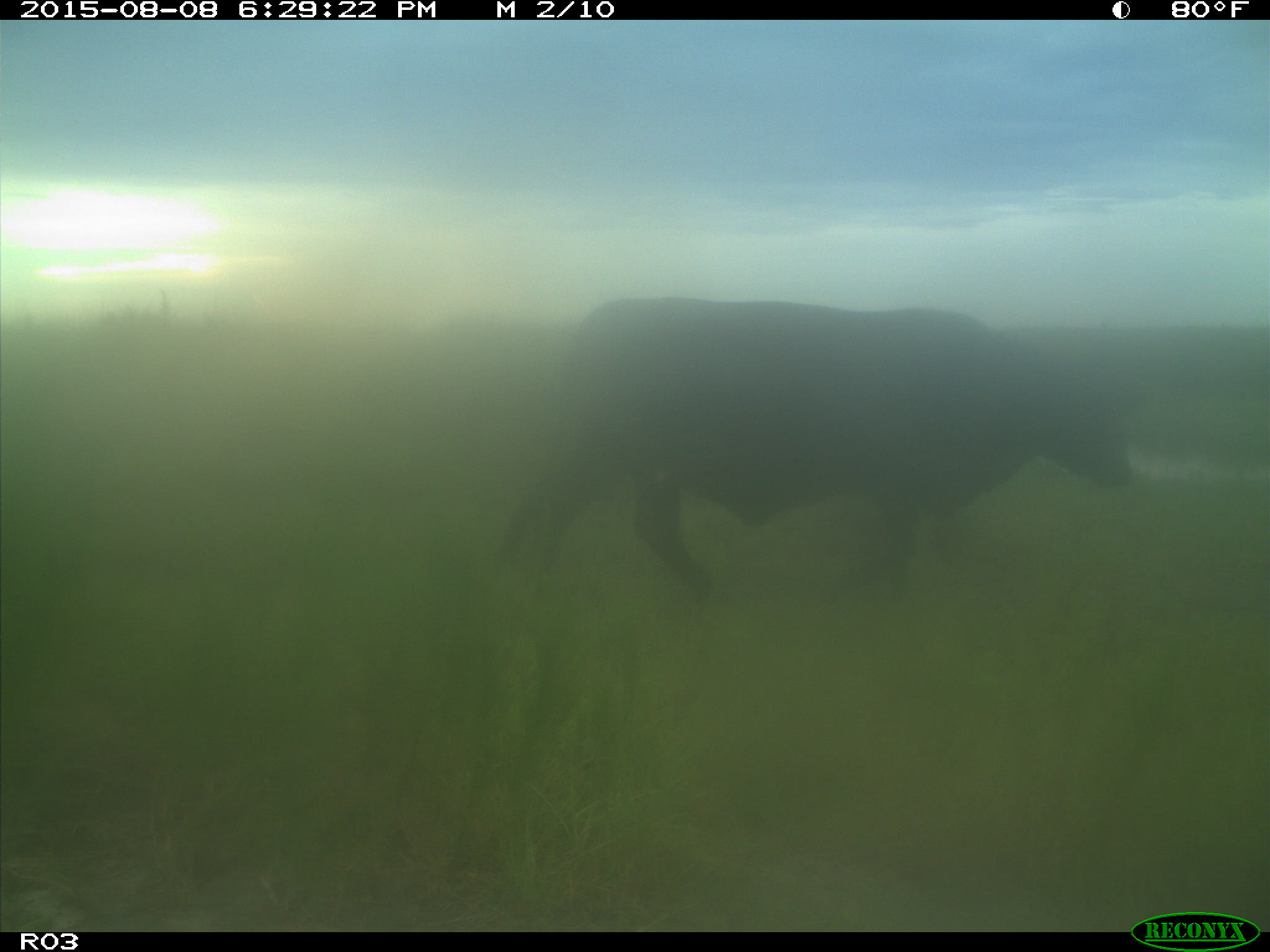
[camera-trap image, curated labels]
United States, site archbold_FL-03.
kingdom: Animalia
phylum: Chordata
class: Mammalia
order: Artiodactyla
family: Bovidae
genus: Bos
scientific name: Bos taurus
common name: domestic cow